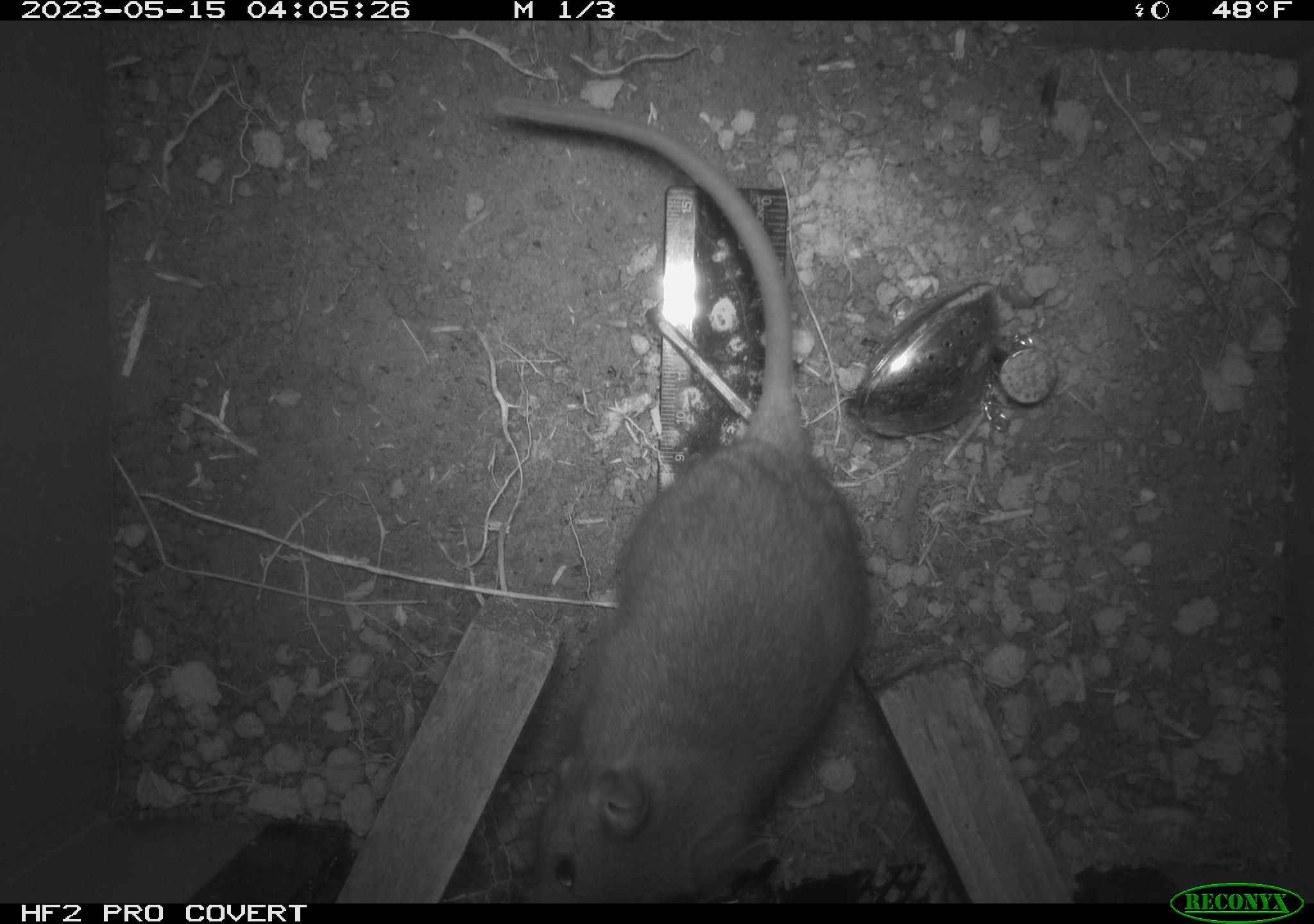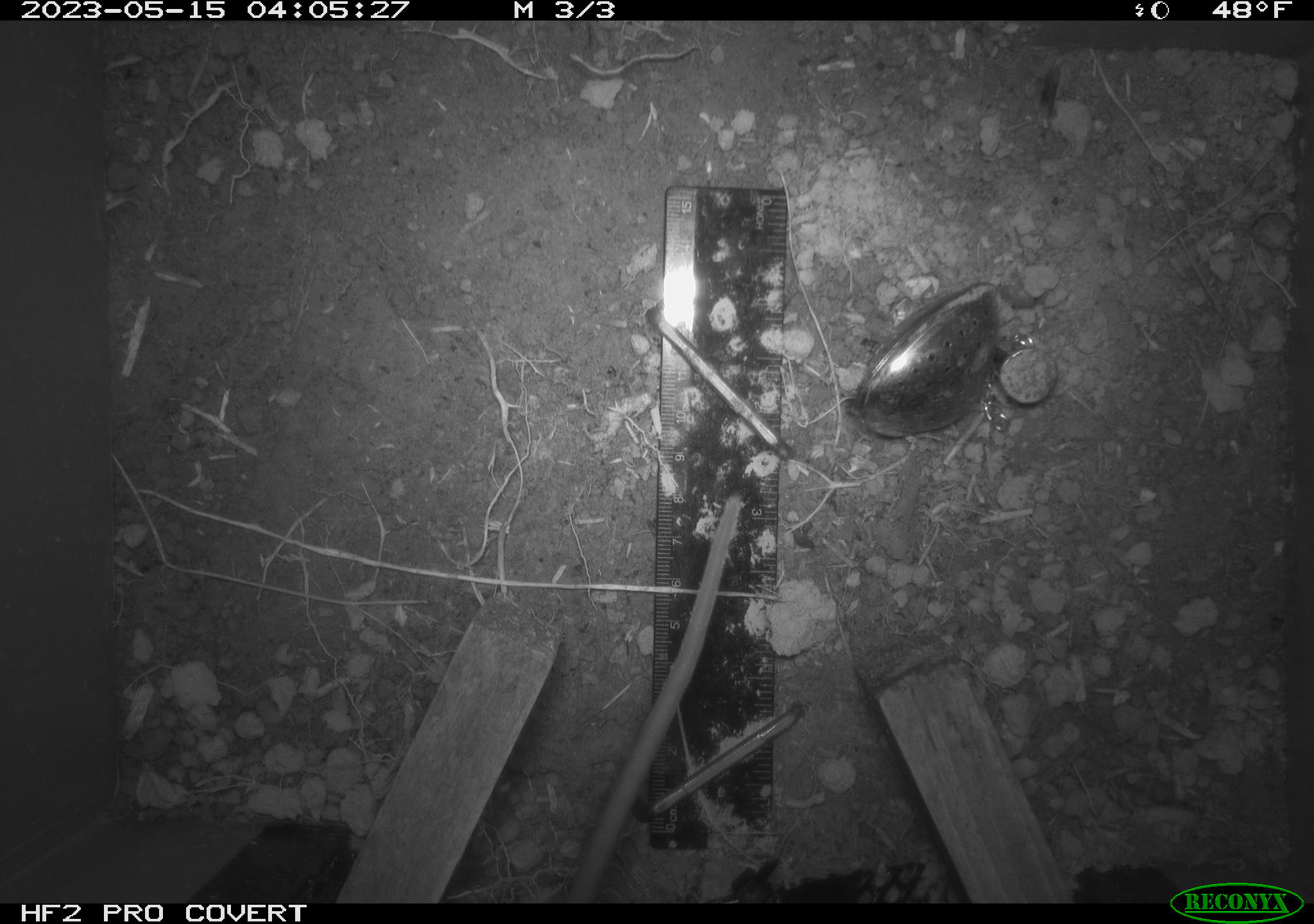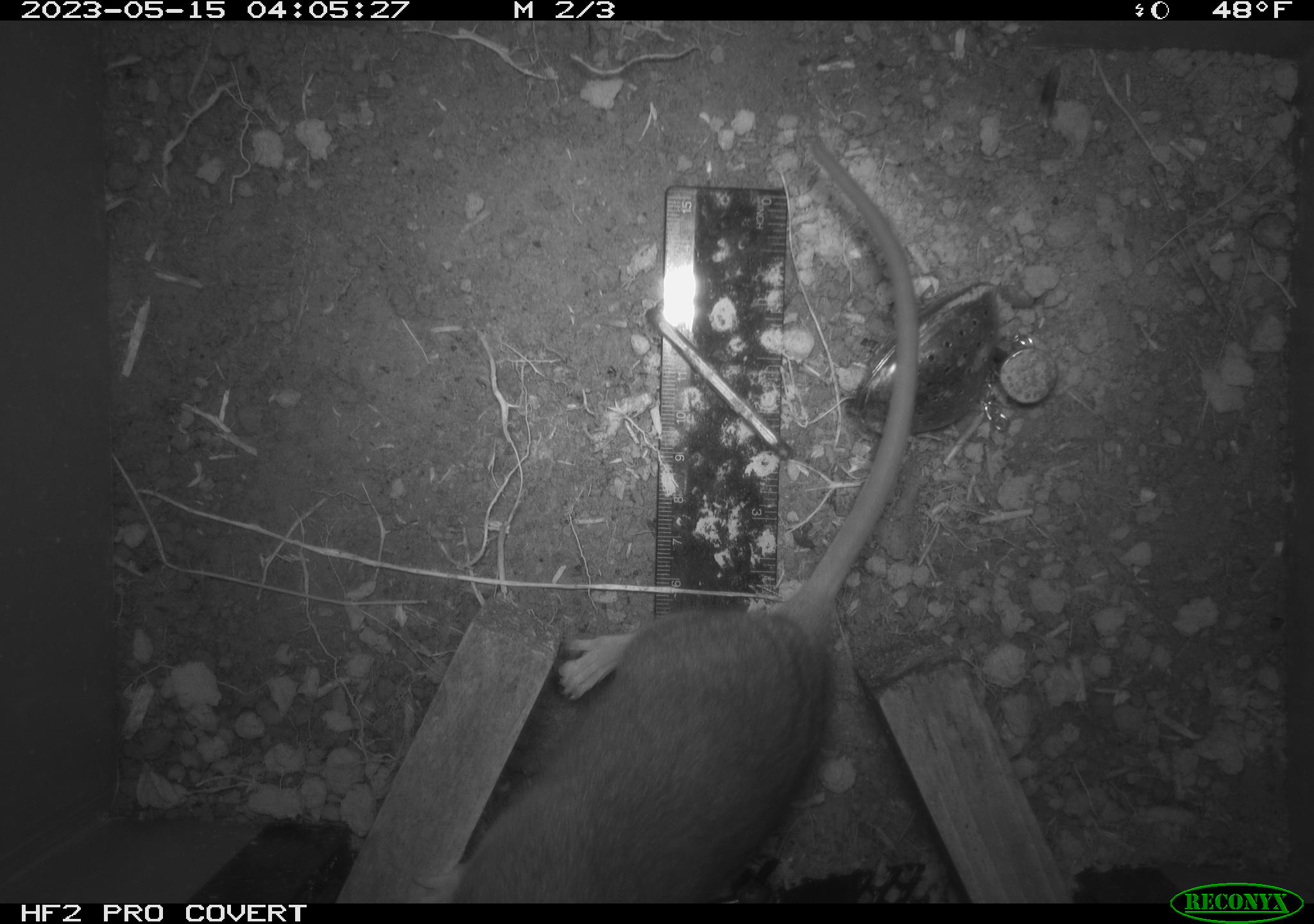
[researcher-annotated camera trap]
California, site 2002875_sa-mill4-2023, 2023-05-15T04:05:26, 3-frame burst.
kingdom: Animalia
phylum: Chordata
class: Mammalia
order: Rodentia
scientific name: Rodentia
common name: mouse species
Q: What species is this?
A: Mouse species (Rodentia).